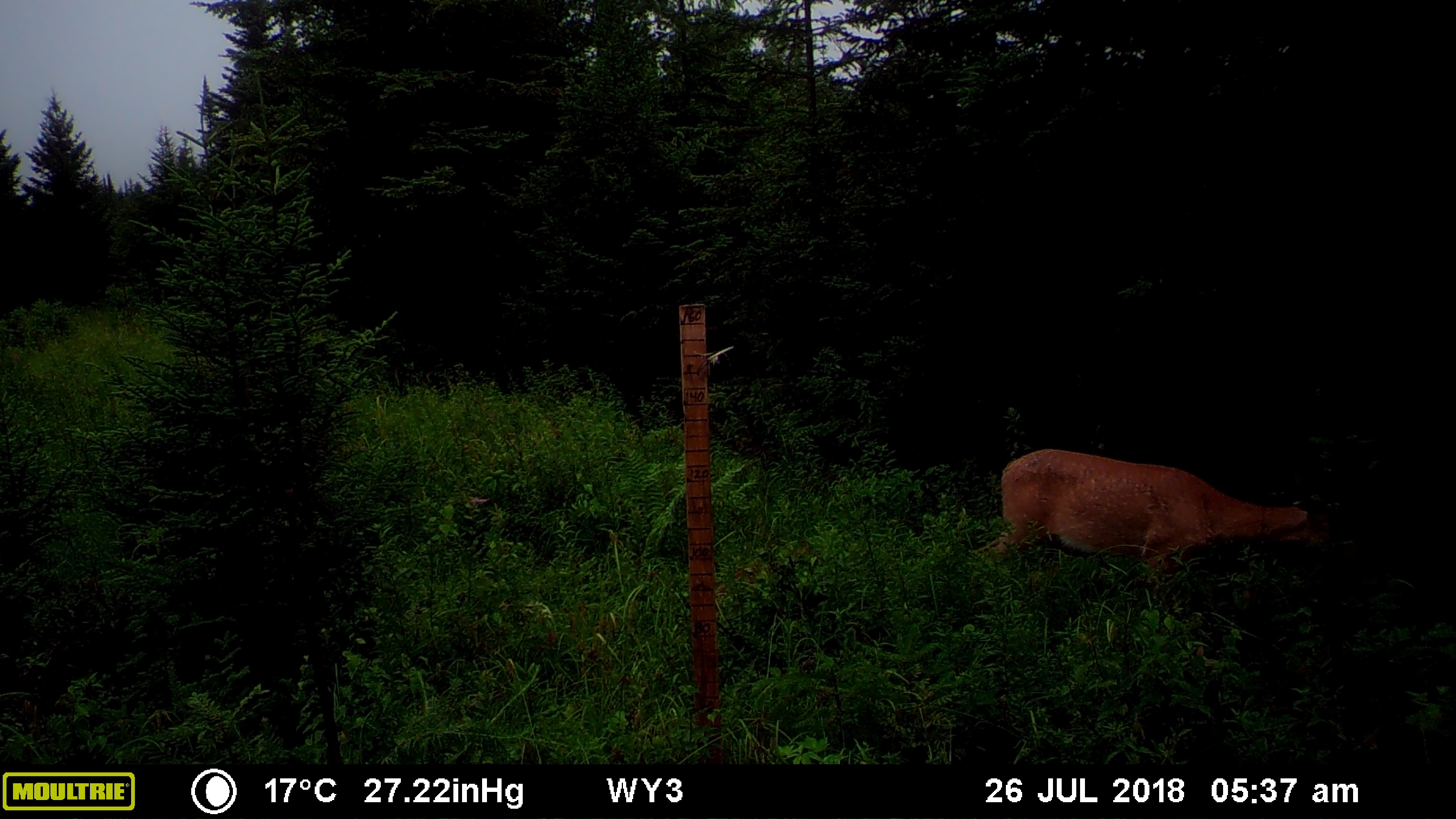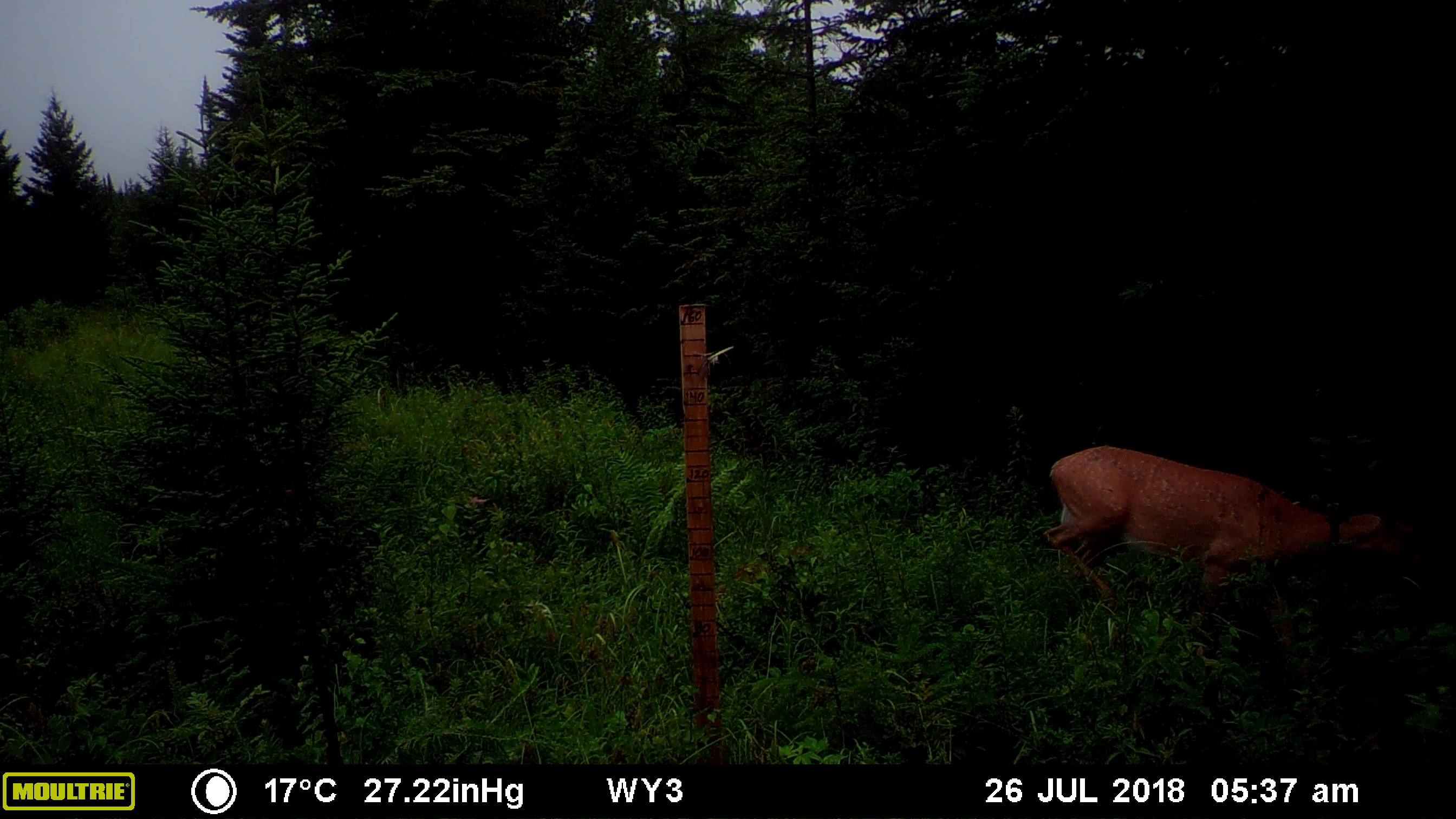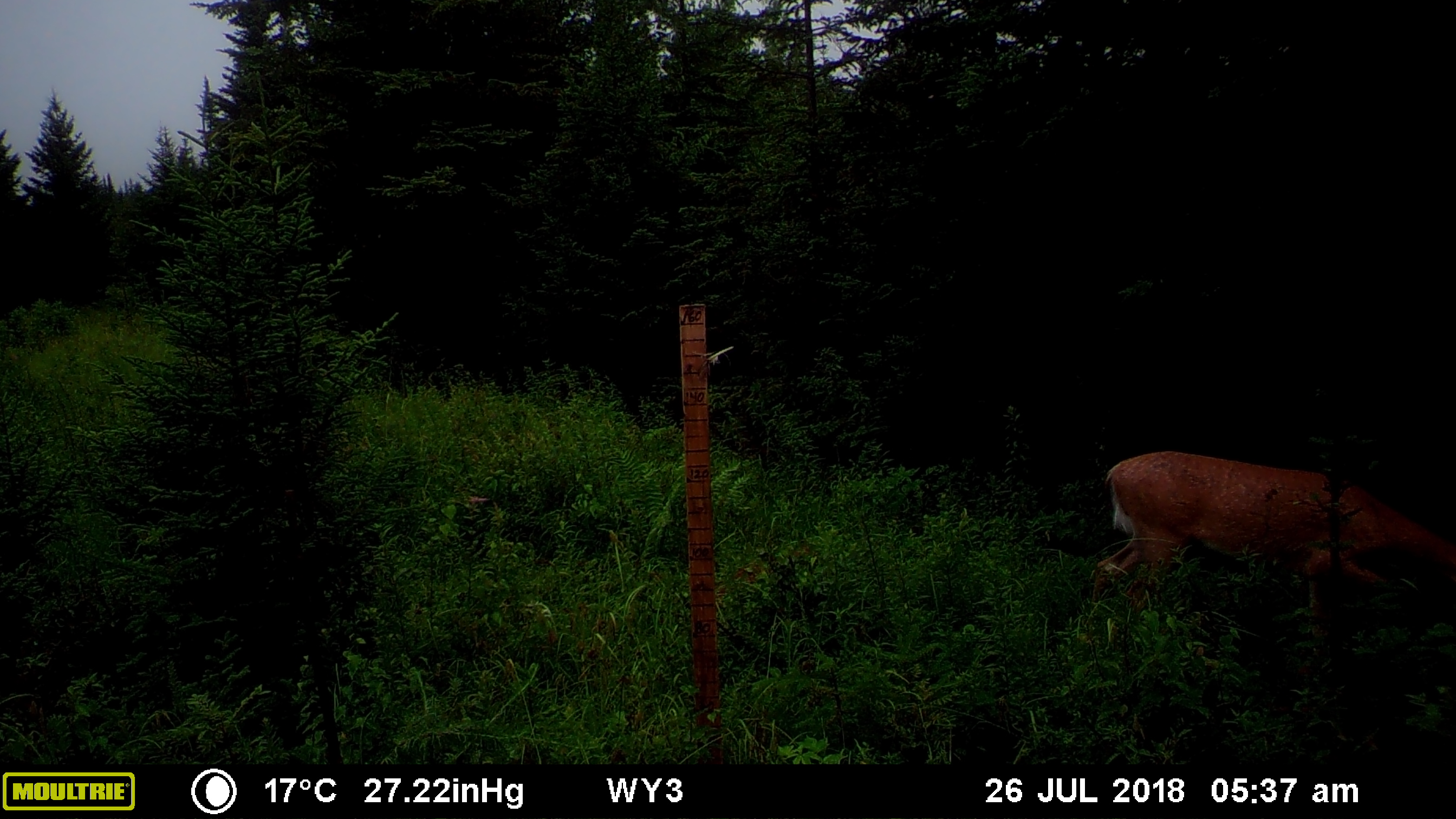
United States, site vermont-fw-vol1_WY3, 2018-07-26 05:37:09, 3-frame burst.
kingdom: Animalia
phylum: Chordata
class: Mammalia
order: Artiodactyla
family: Cervidae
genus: Odocoileus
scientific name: Odocoileus virginianus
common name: white-tailed deer